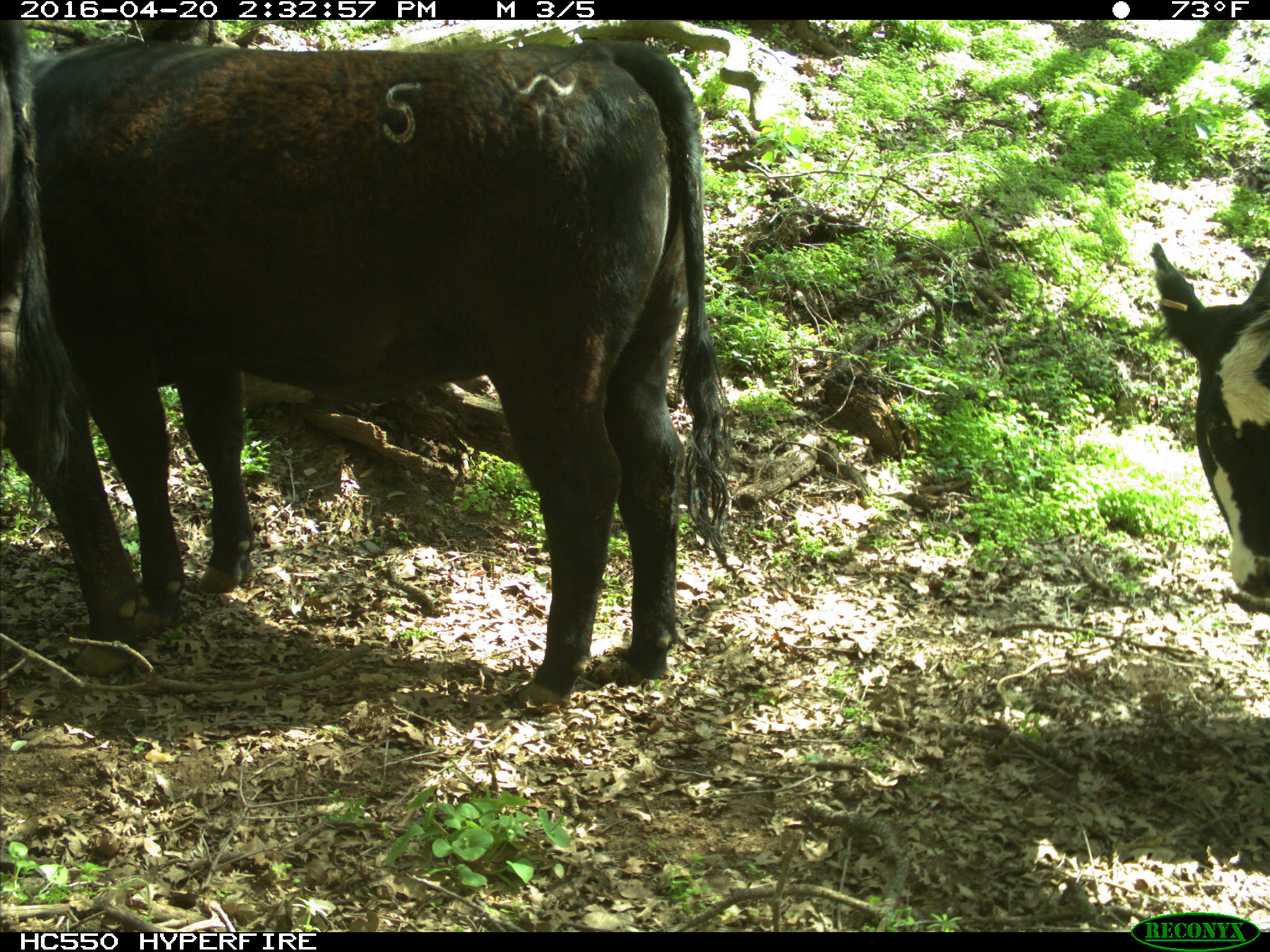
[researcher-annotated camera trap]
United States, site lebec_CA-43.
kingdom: Animalia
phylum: Chordata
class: Mammalia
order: Artiodactyla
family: Bovidae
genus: Bos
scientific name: Bos taurus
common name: domestic cow